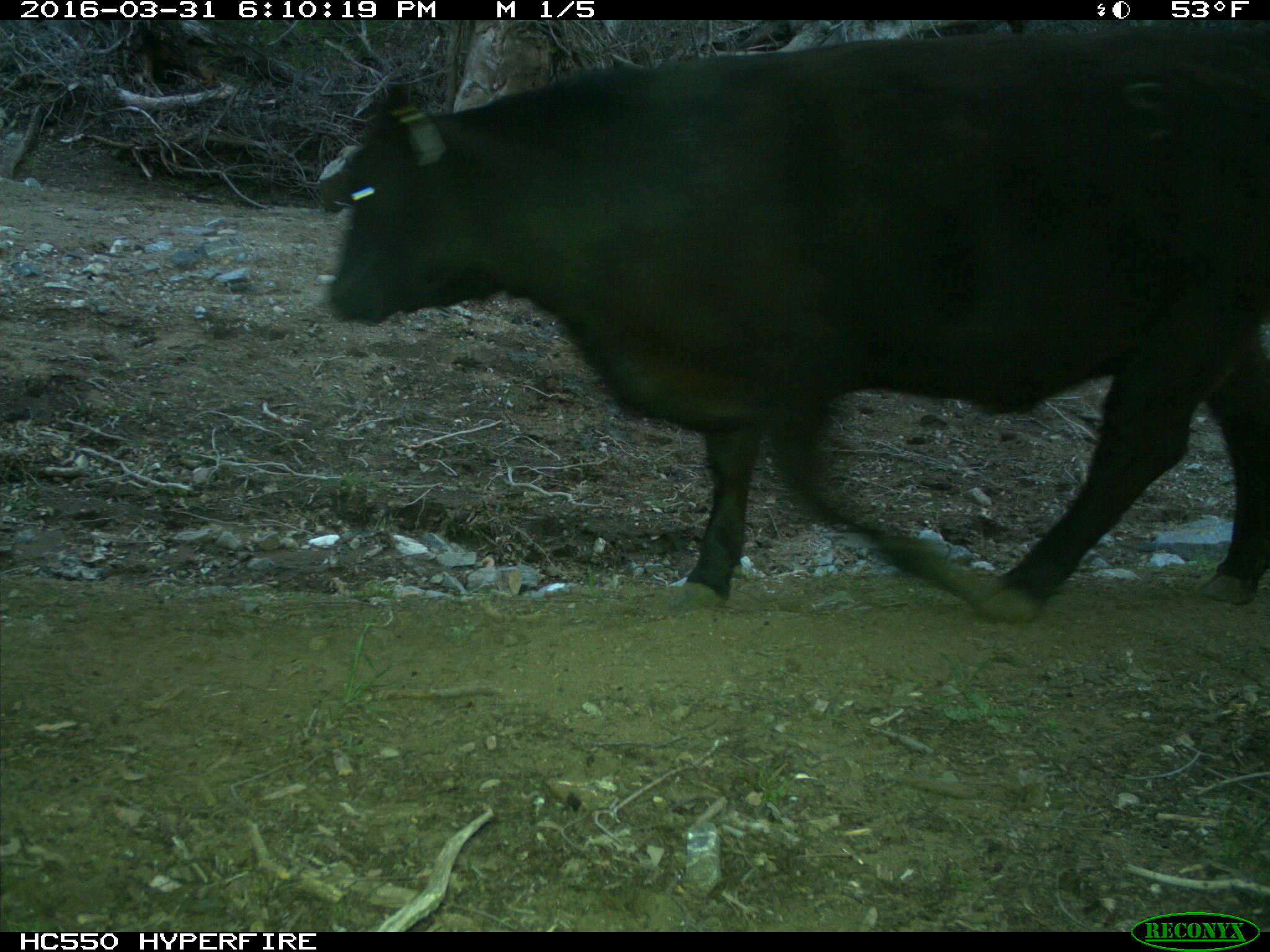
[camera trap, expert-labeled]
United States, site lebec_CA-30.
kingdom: Animalia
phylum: Chordata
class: Mammalia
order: Artiodactyla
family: Bovidae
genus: Bos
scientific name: Bos taurus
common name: domestic cow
Bos taurus (domestic cow).